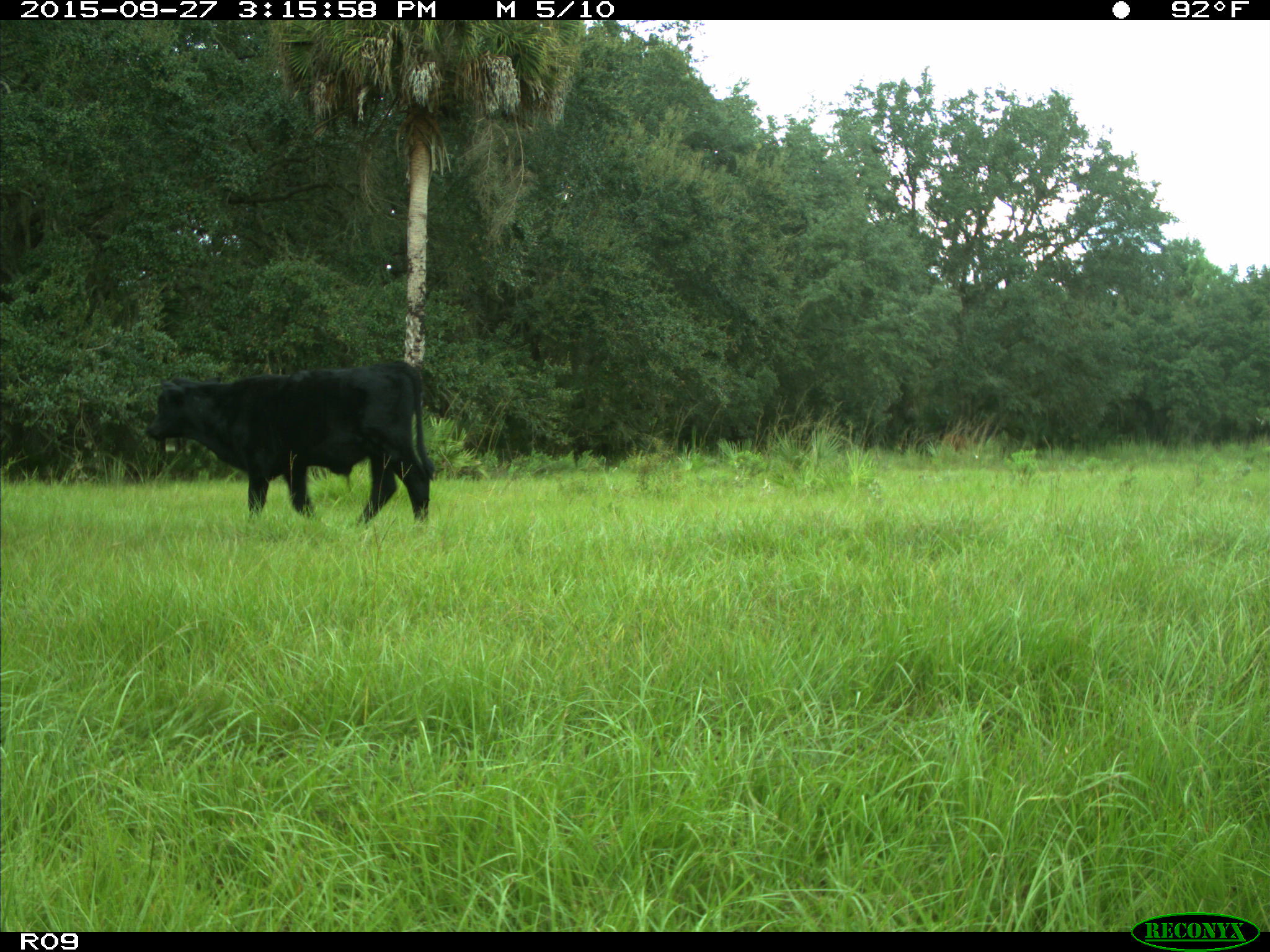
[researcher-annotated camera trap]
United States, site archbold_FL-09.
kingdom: Animalia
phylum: Chordata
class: Mammalia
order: Artiodactyla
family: Bovidae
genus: Bos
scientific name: Bos taurus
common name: domestic cow